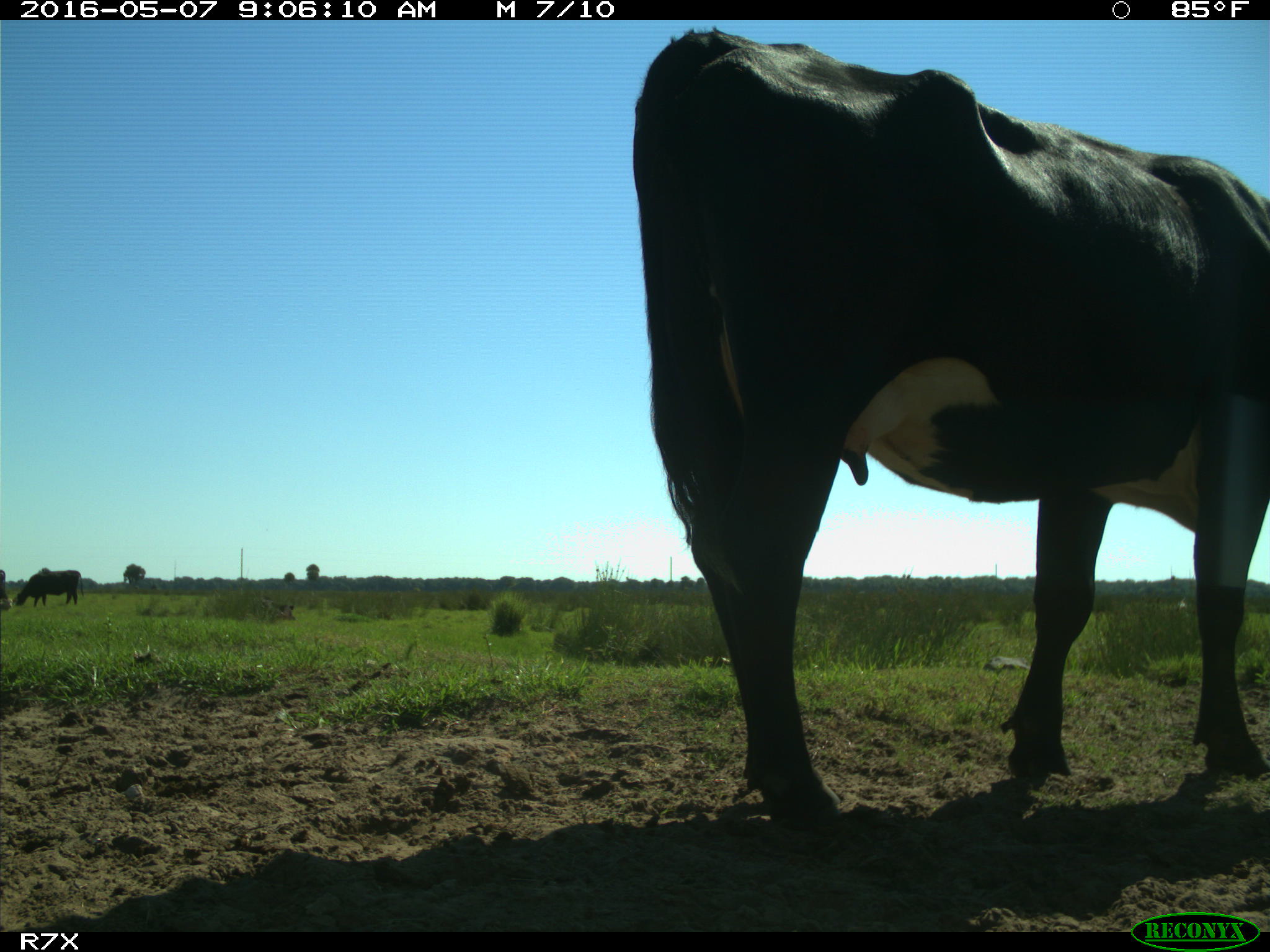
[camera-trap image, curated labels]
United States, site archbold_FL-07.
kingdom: Animalia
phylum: Chordata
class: Mammalia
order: Artiodactyla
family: Bovidae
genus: Bos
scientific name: Bos taurus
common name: domestic cow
Bos taurus (domestic cow).